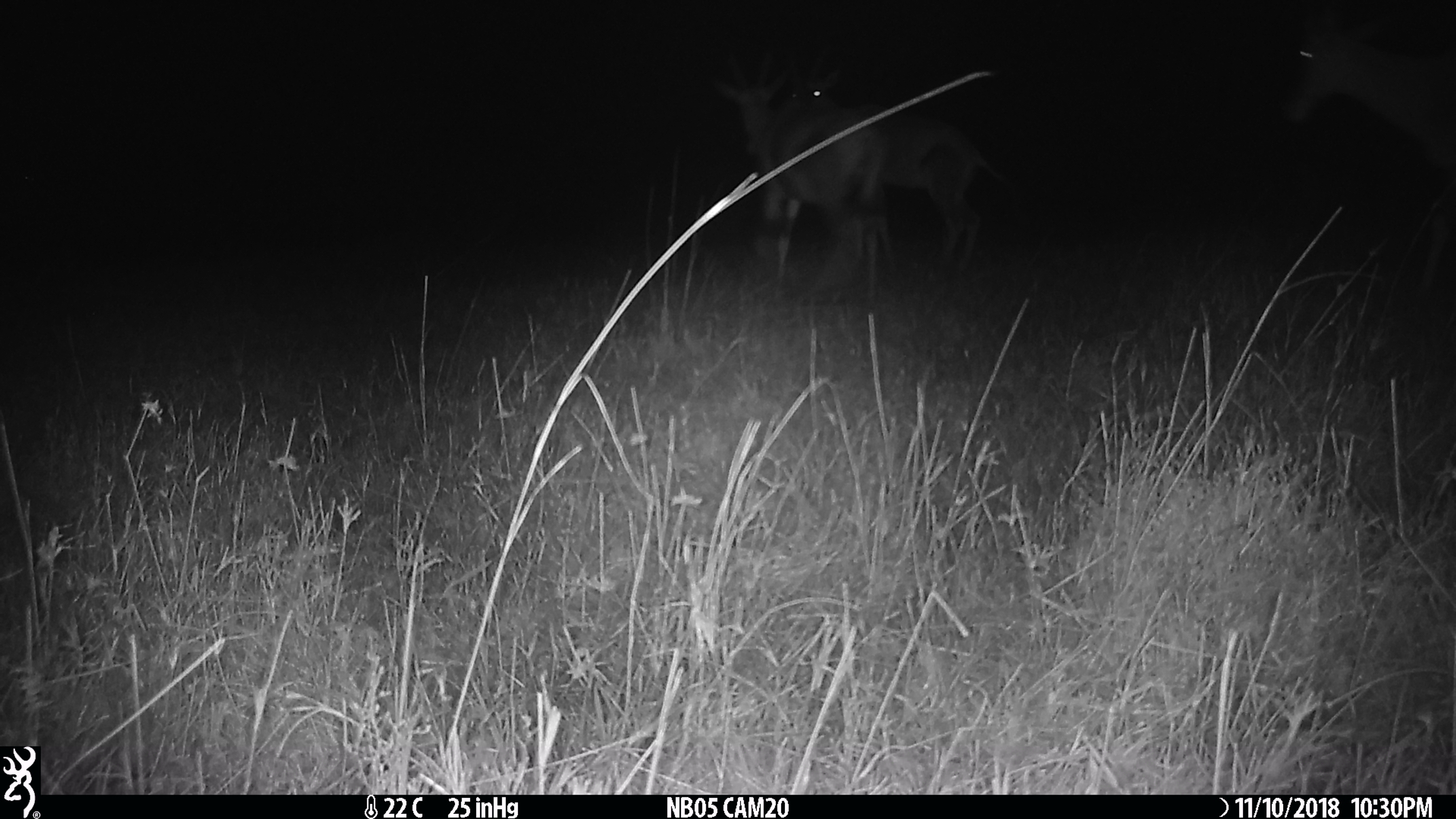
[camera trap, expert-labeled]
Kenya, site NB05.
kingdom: Animalia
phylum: Chordata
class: Mammalia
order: Artiodactyla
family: Bovidae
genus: Damaliscus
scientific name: Damaliscus lunatus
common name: topi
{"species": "topi (Damaliscus lunatus)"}